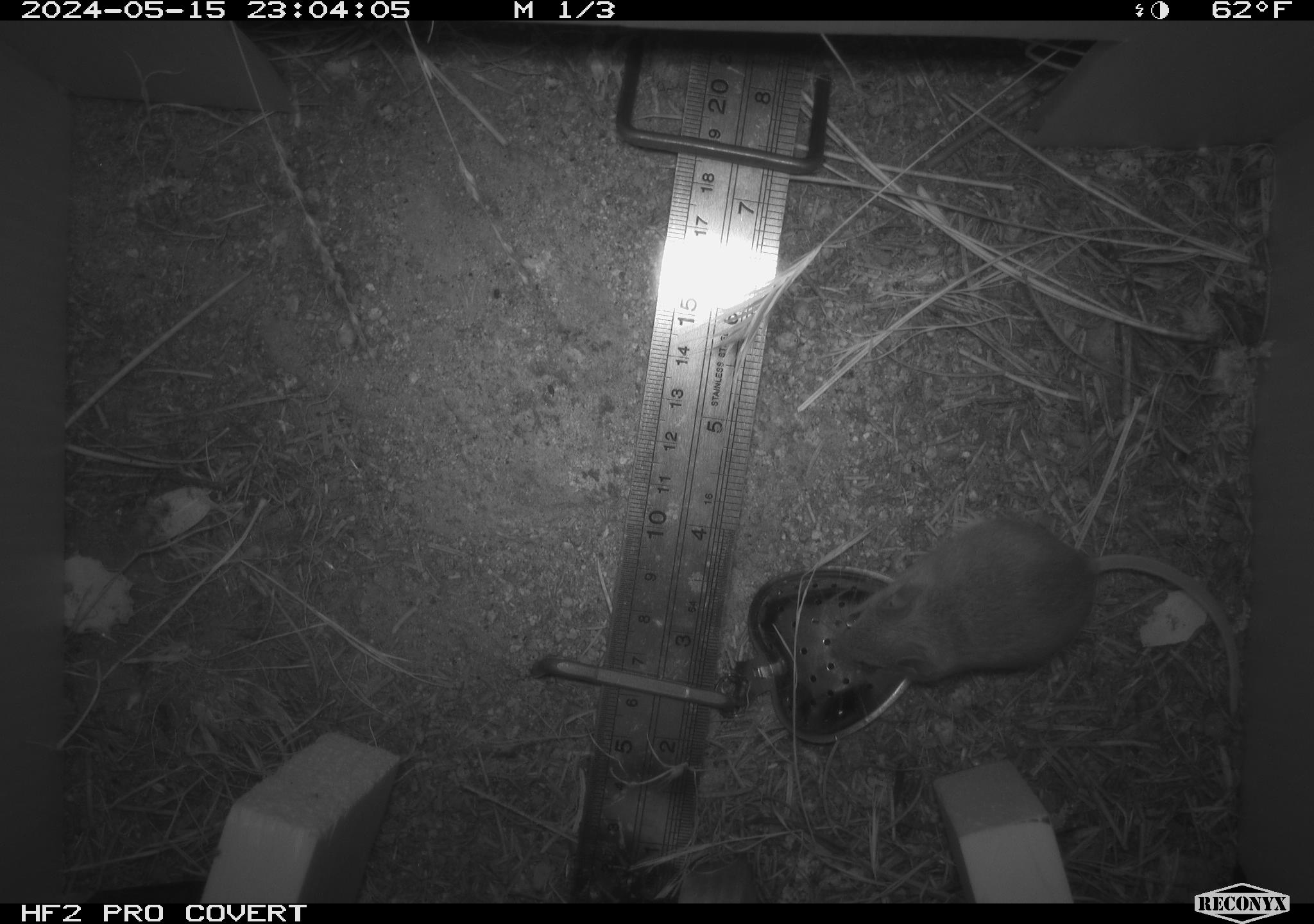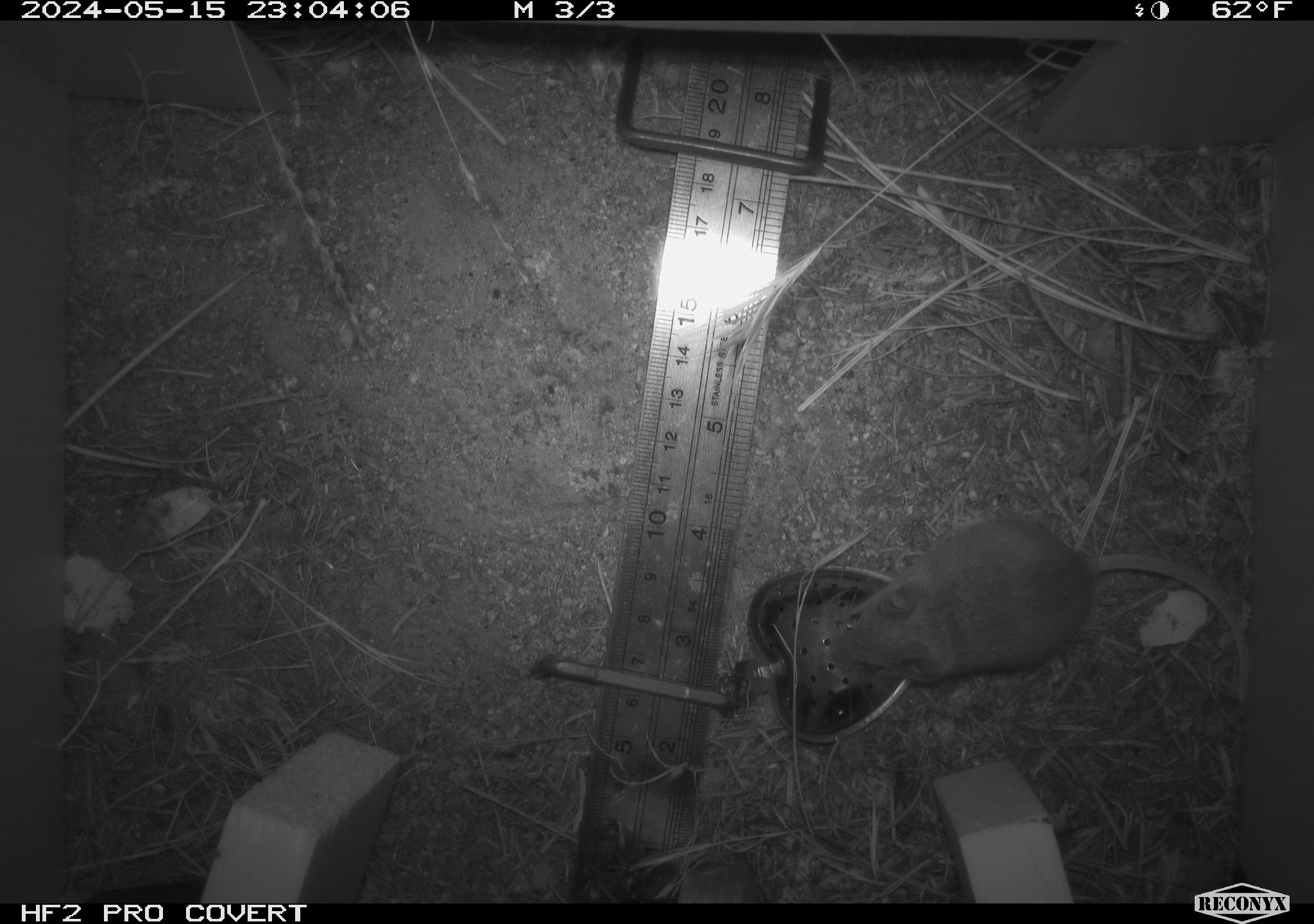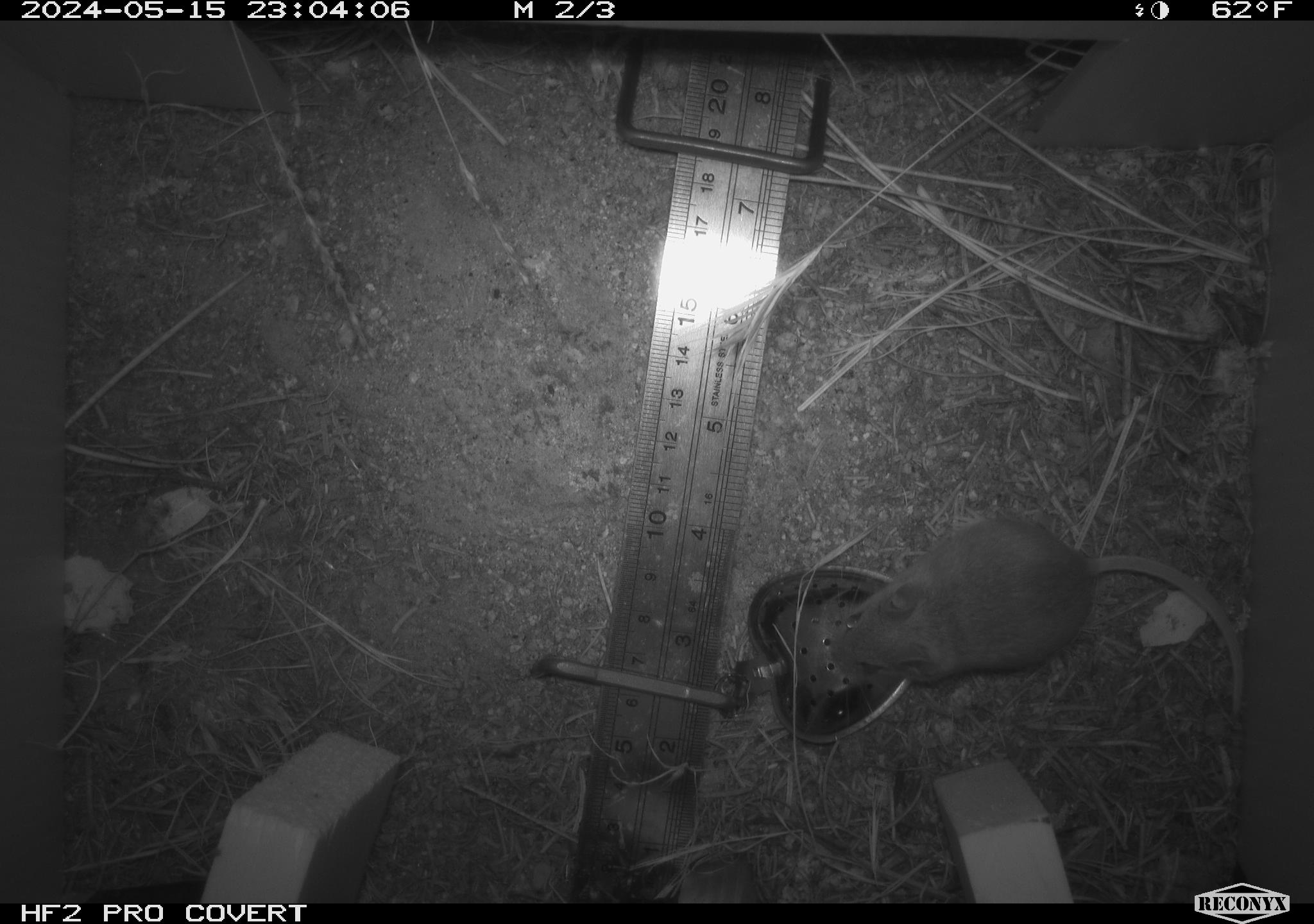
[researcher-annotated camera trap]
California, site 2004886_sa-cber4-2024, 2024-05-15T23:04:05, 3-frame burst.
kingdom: Animalia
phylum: Chordata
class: Mammalia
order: Rodentia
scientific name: Rodentia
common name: mouse species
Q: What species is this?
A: Mouse species (Rodentia).